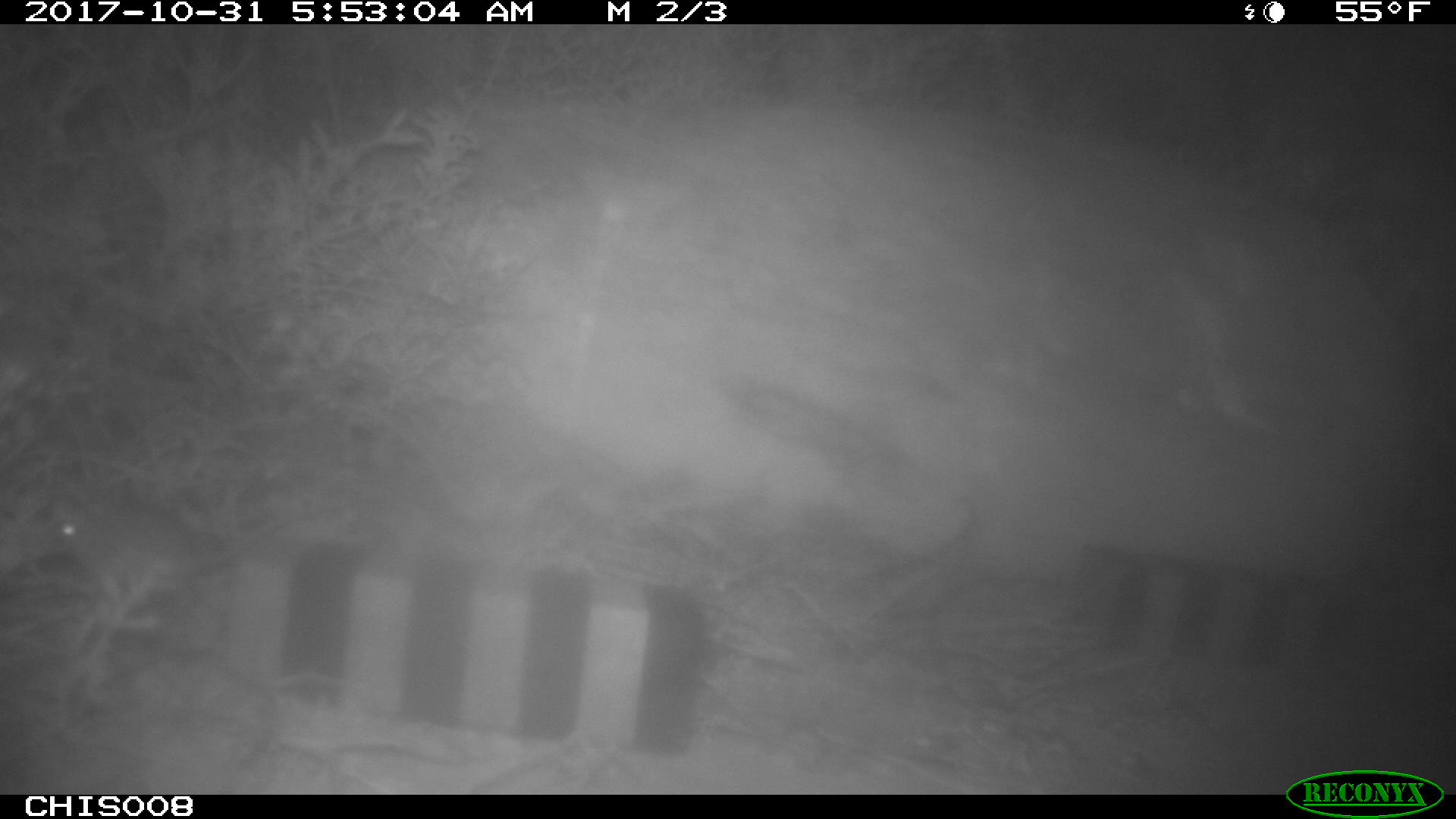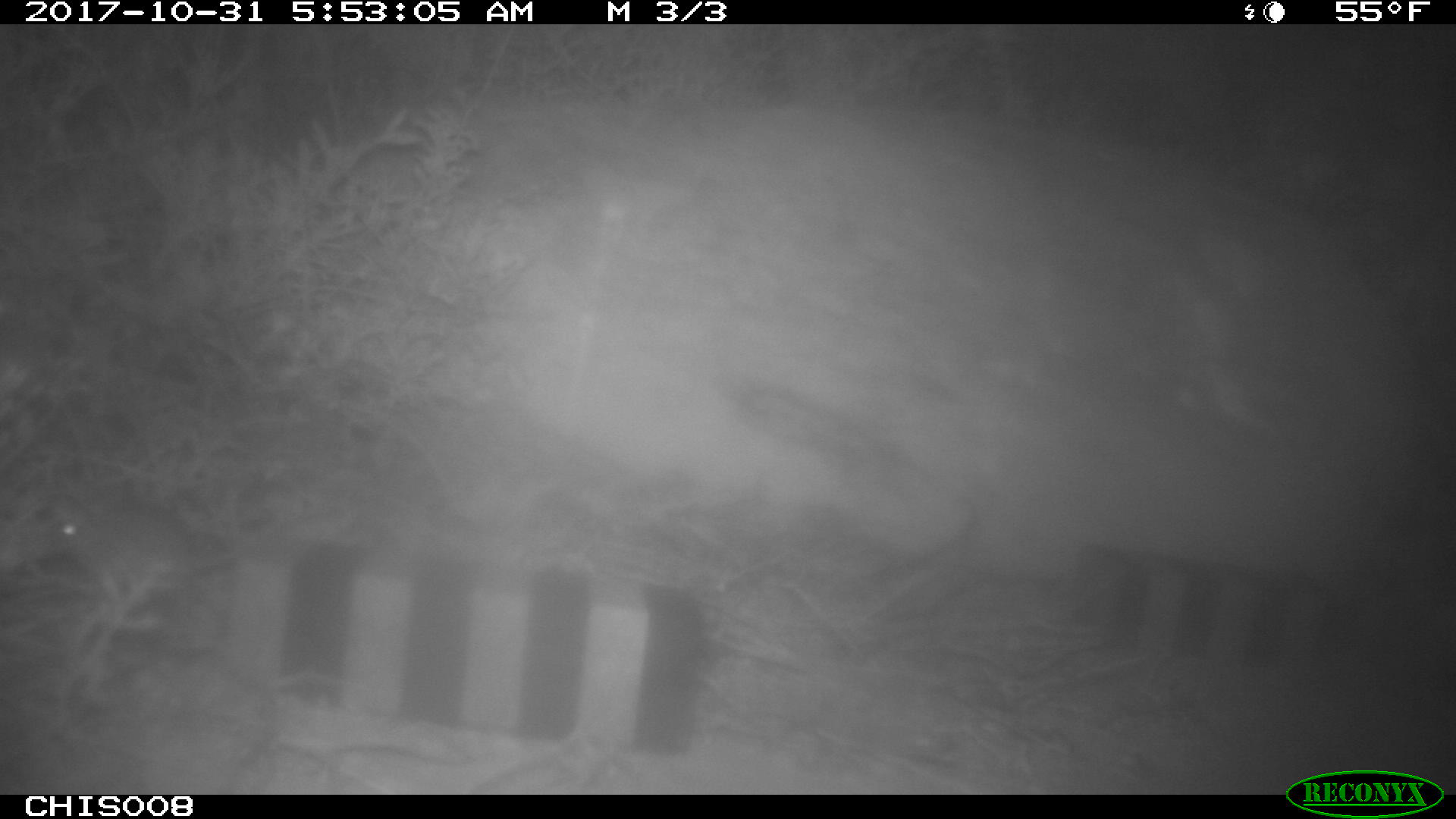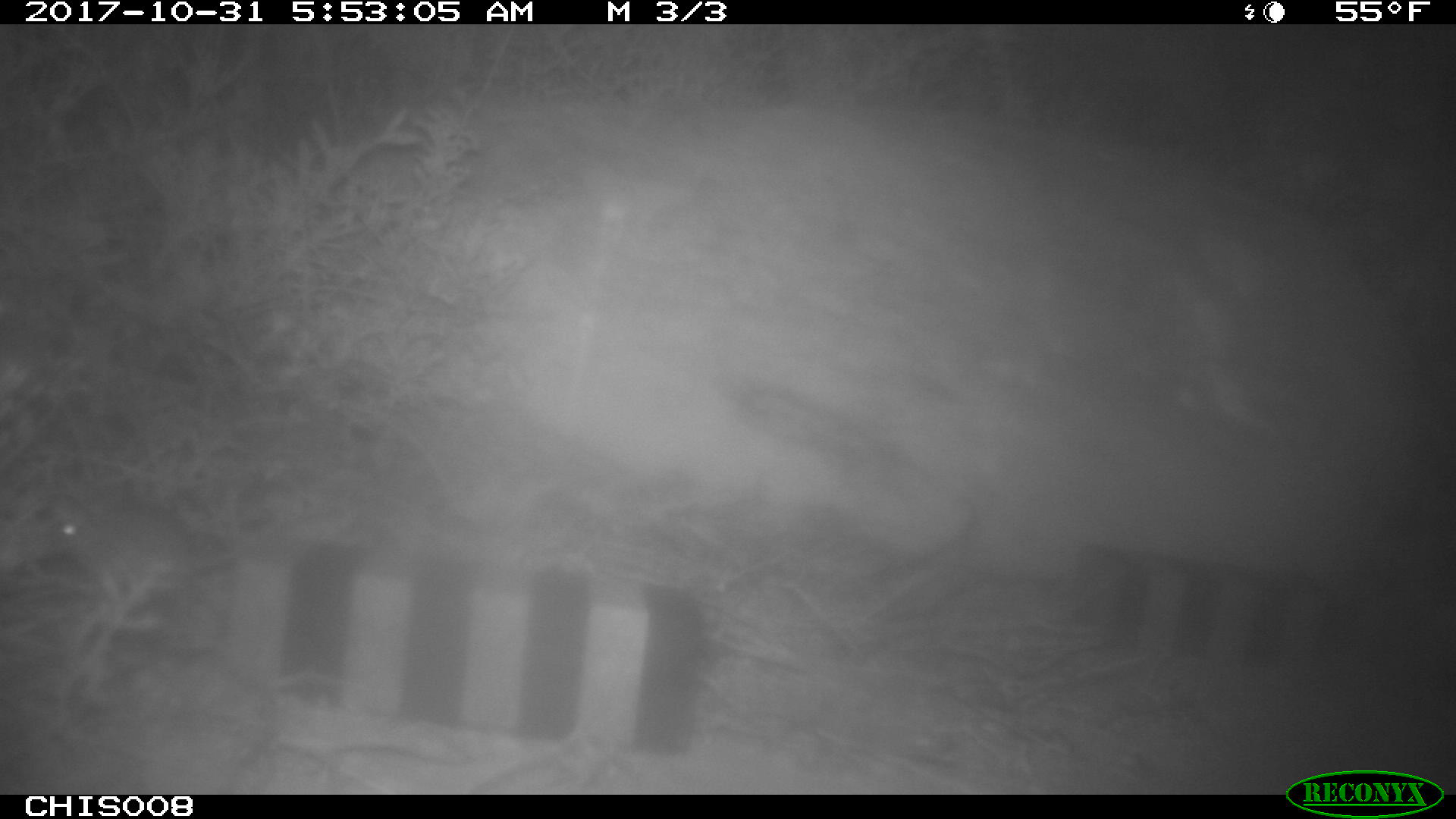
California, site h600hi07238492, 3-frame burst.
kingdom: Animalia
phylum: Chordata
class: Mammalia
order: Rodentia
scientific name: Rodentia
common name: rodent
Rodent (Rodentia).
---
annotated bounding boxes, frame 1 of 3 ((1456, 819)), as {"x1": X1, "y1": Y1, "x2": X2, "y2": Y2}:
rodent: {"x1": 46, "y1": 493, "x2": 290, "y2": 598}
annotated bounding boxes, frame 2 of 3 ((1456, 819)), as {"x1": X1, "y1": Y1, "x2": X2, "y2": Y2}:
rodent: {"x1": 43, "y1": 496, "x2": 330, "y2": 609}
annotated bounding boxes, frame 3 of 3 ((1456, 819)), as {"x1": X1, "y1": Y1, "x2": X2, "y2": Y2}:
rodent: {"x1": 43, "y1": 491, "x2": 287, "y2": 605}